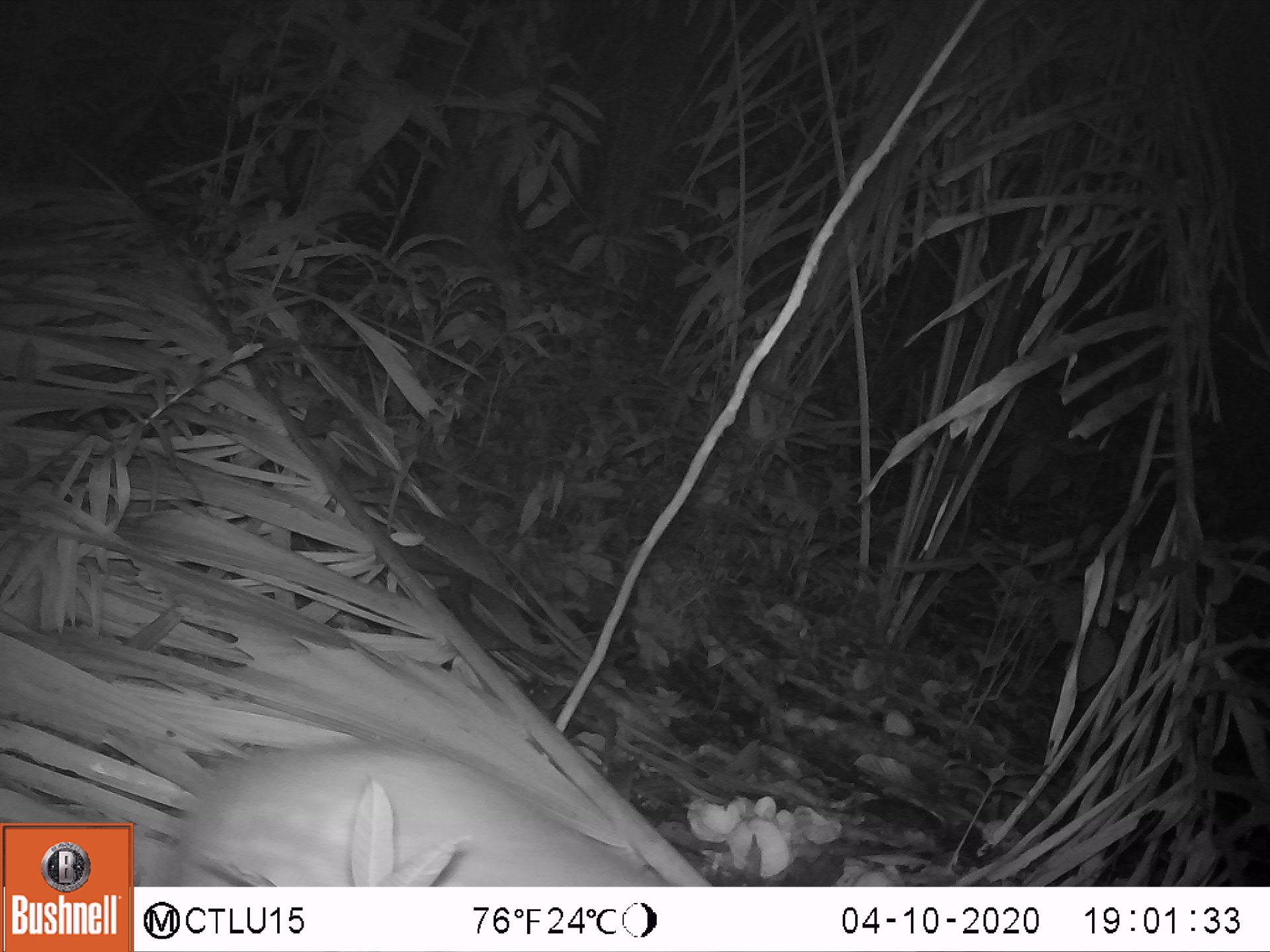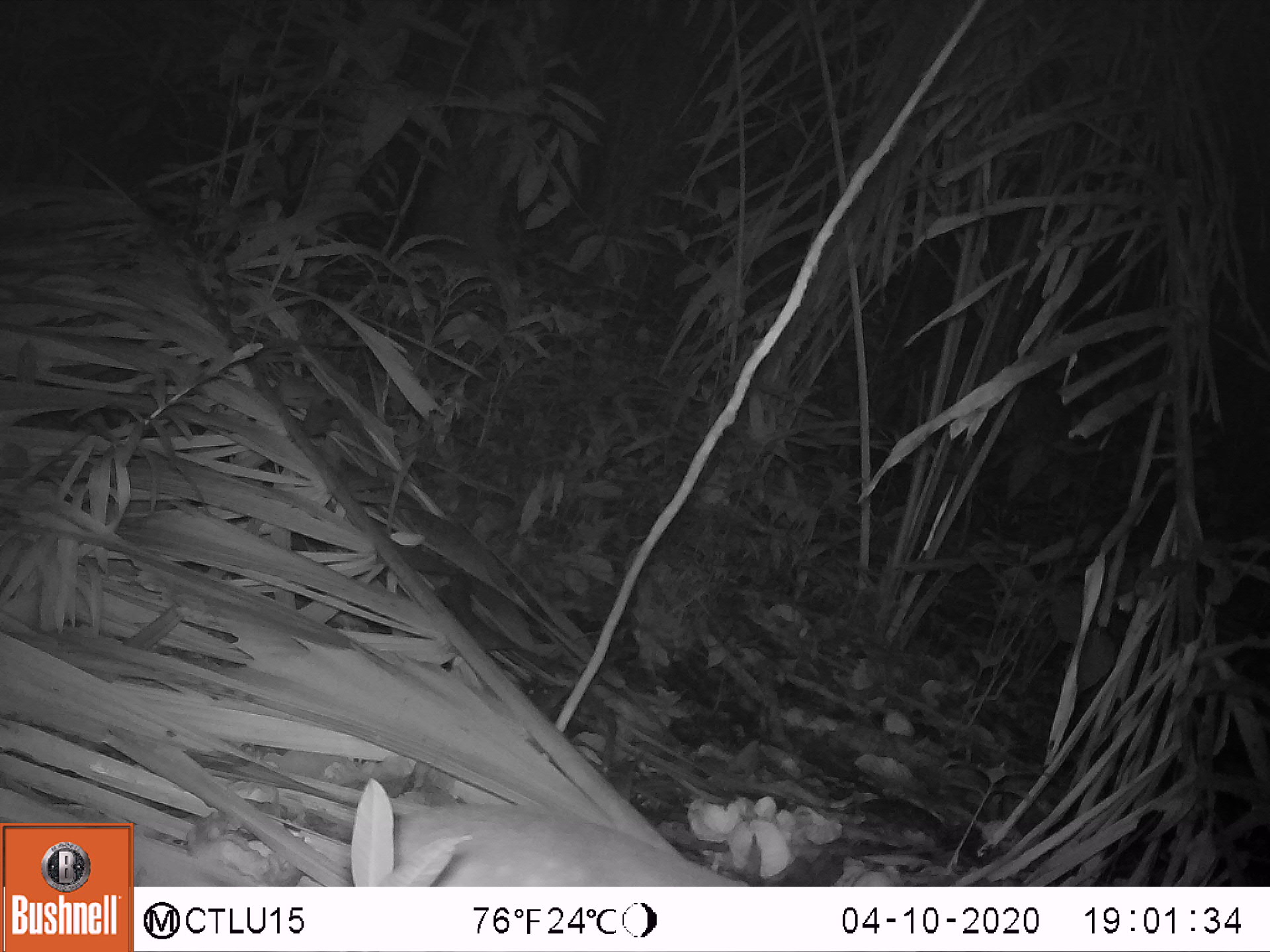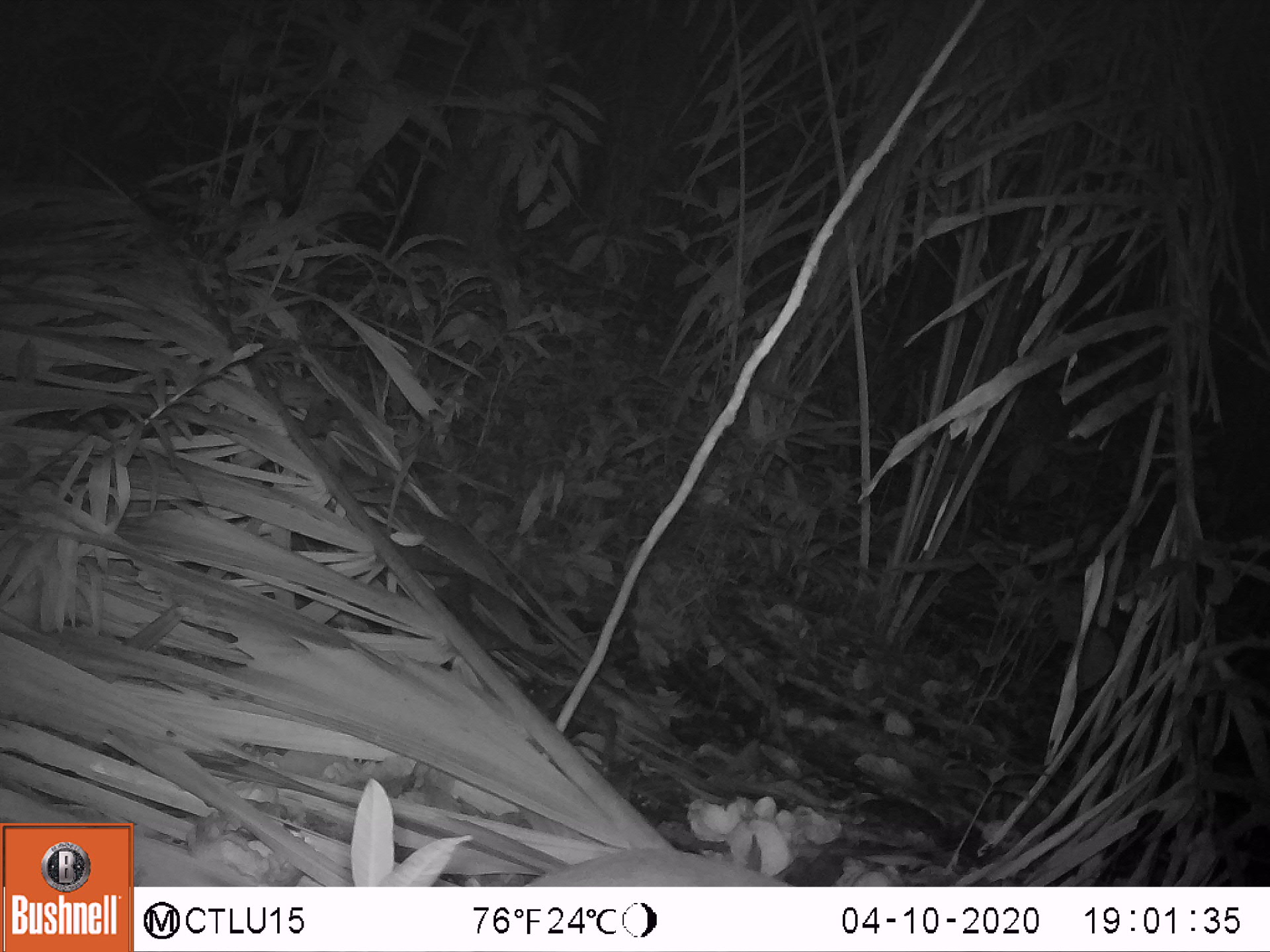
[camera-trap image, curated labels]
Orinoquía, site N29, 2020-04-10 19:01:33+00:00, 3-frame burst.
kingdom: Animalia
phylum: Chordata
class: Mammalia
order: Rodentia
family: Cuniculidae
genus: Cuniculus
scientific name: Cuniculus paca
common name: spotted paca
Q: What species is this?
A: Spotted paca (Cuniculus paca).